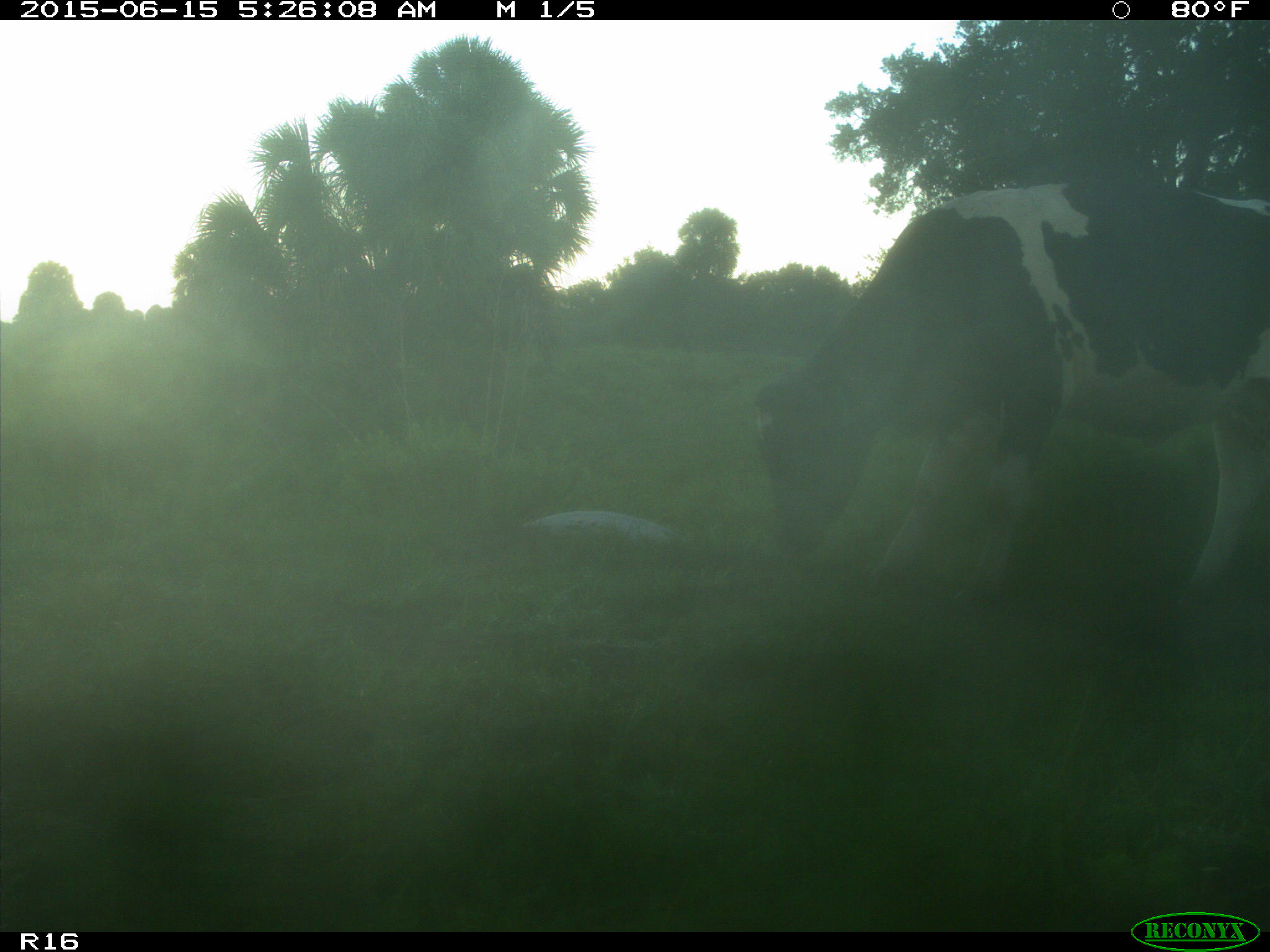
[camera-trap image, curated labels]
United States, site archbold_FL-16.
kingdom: Animalia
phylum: Chordata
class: Mammalia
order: Artiodactyla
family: Bovidae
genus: Bos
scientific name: Bos taurus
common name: domestic cow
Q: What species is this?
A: Bos taurus (domestic cow).